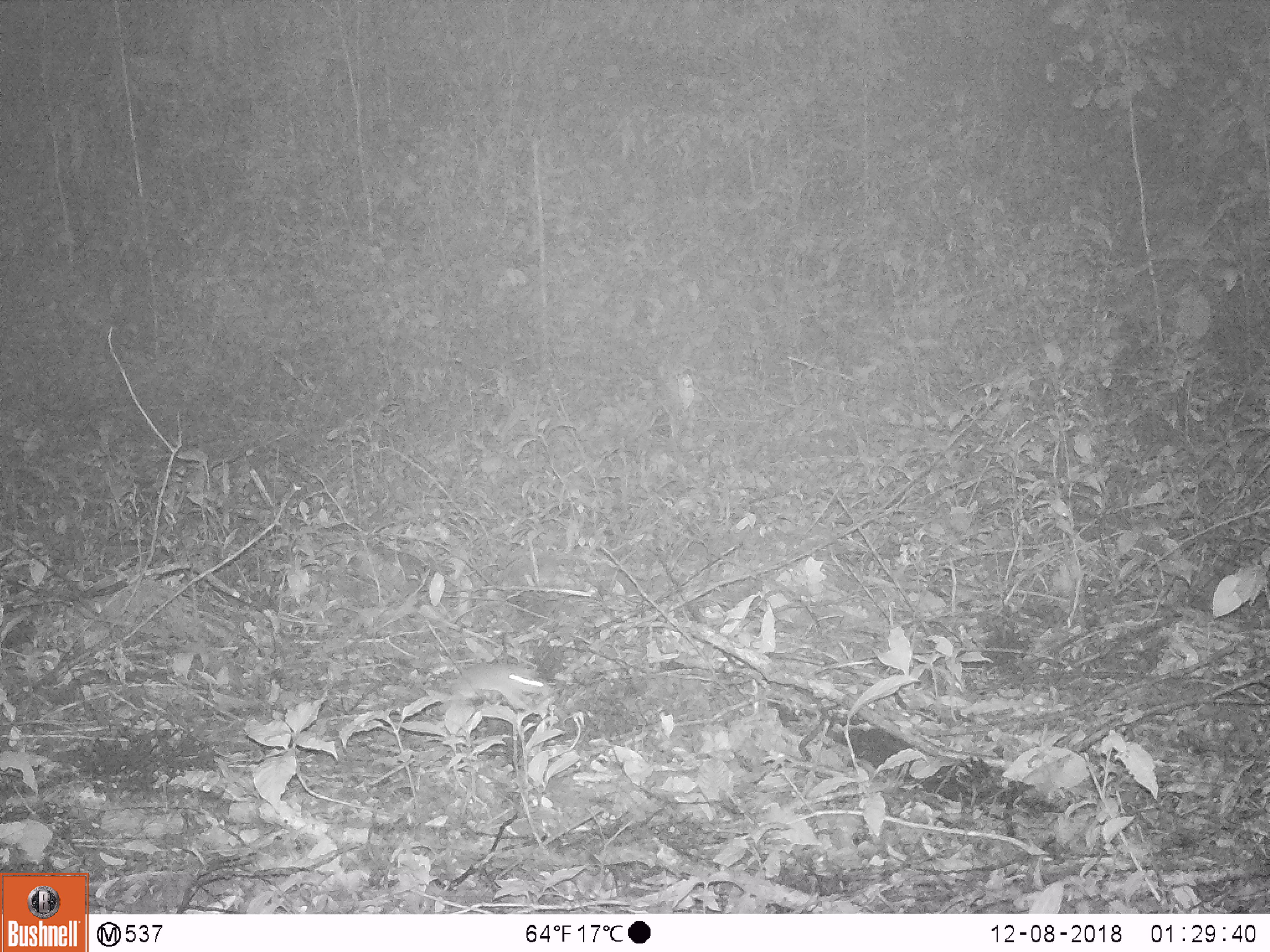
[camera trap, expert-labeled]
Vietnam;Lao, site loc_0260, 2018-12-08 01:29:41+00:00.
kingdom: Animalia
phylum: Chordata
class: Mammalia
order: Rodentia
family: Muridae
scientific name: Muridae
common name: old-world mice and rats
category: unidentified murid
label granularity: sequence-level